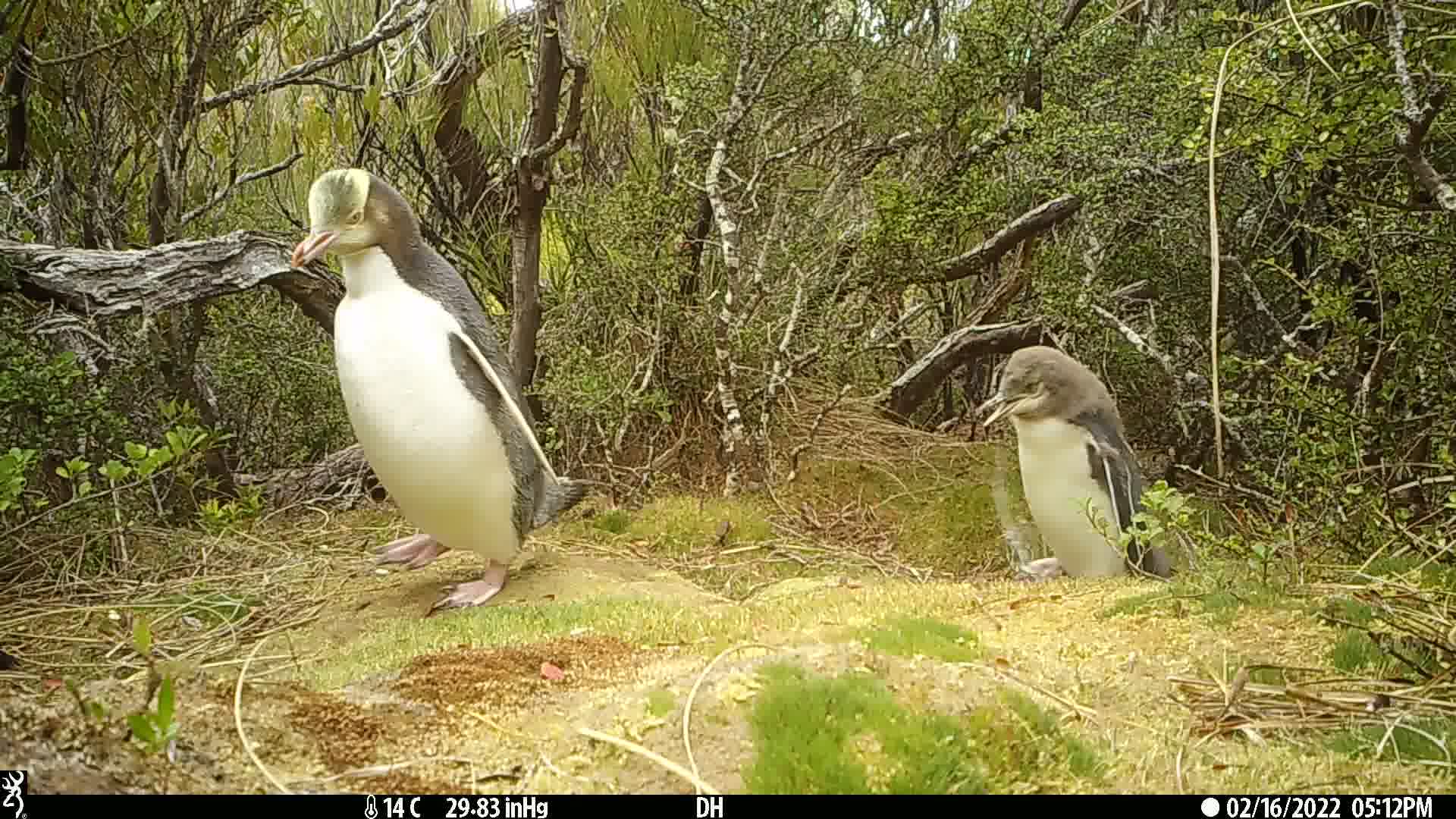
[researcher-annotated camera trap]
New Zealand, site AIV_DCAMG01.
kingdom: Animalia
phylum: Chordata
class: Aves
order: Sphenisciformes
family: Spheniscidae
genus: Megadyptes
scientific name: Megadyptes antipodes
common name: yellow-eyed penguin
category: yellow eyed penguin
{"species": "yellow eyed penguin (yellow-eyed penguin) (Megadyptes antipodes)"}